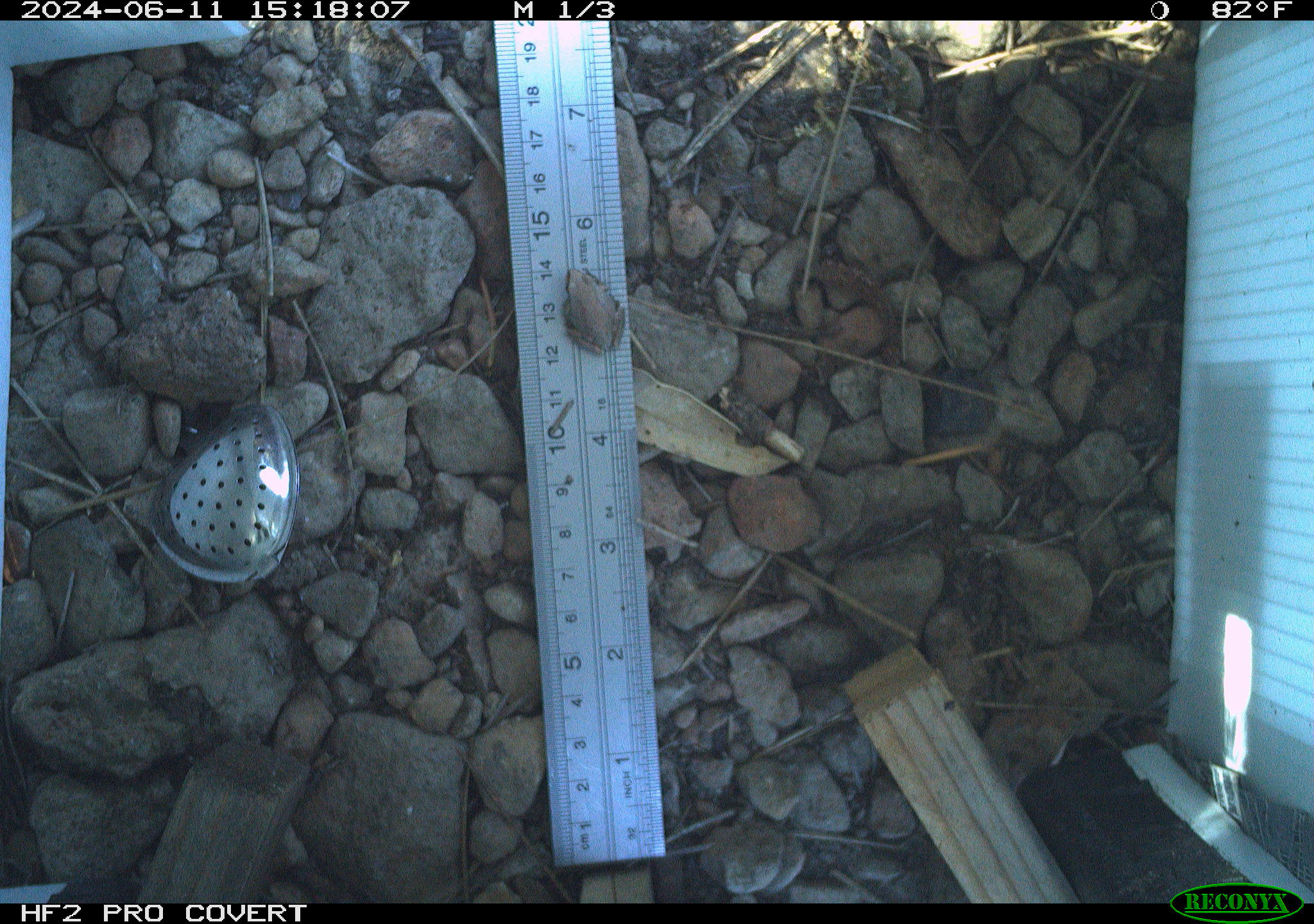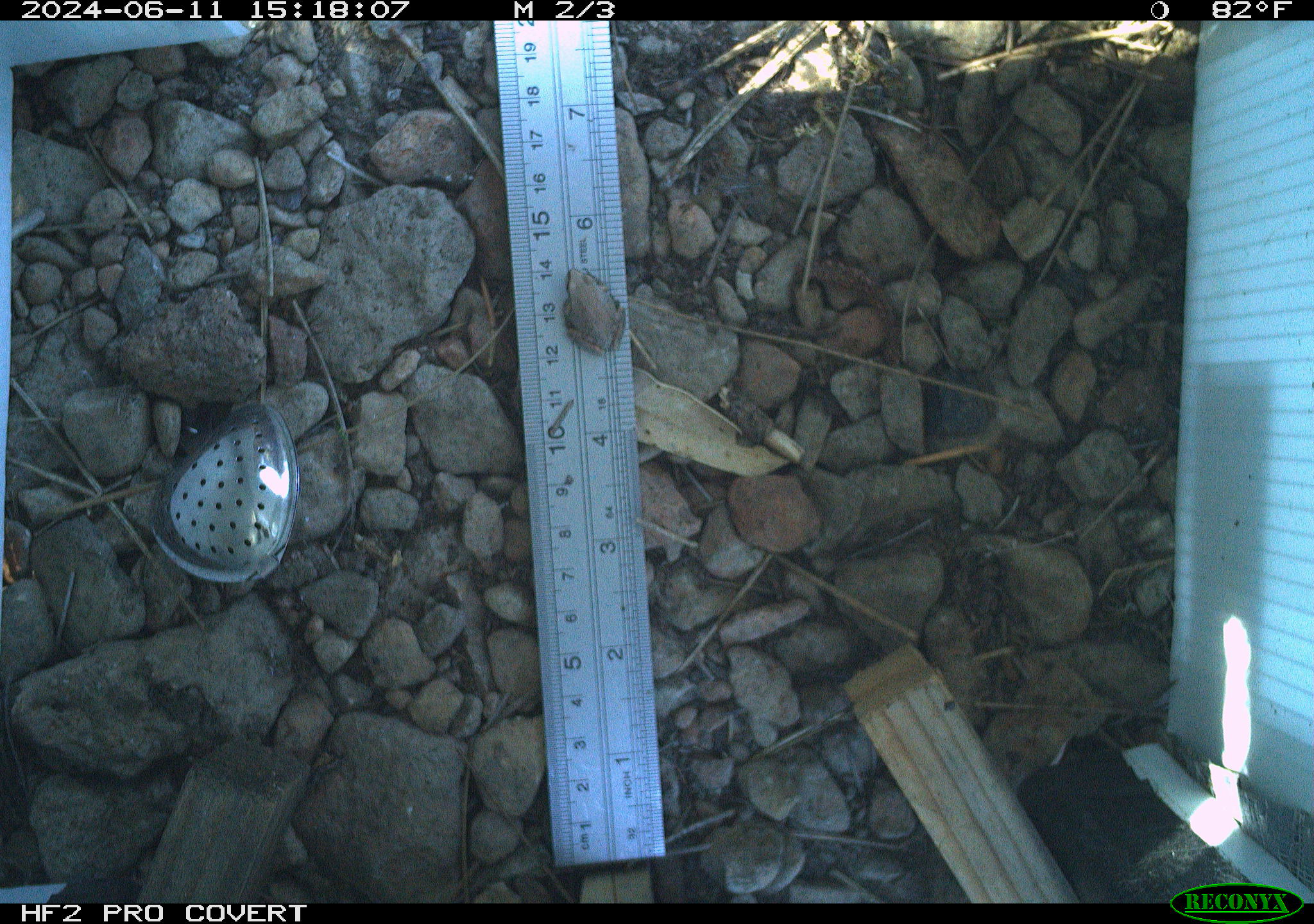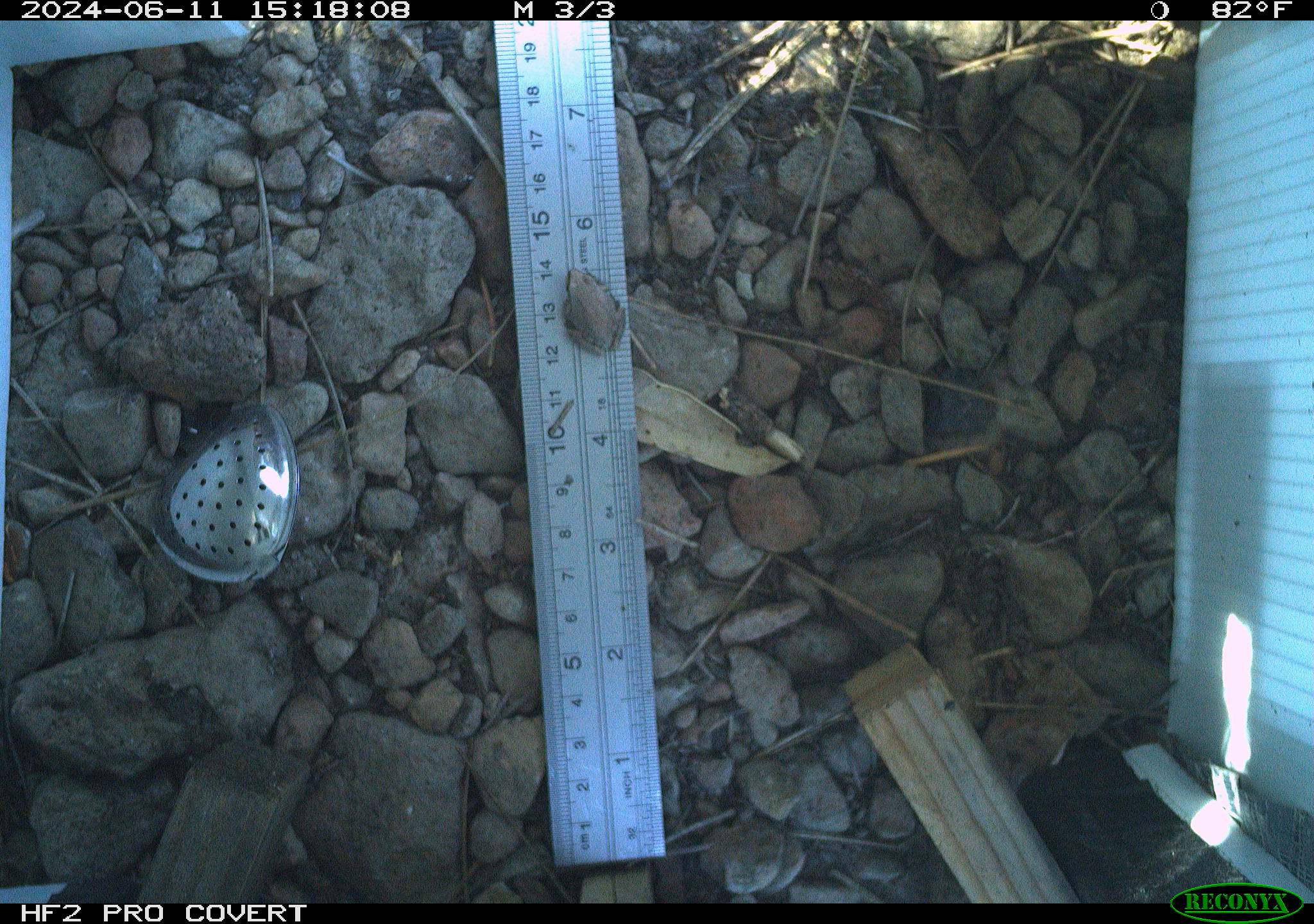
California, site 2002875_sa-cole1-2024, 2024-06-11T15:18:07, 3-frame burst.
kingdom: Animalia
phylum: Chordata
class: Amphibia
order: Anura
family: Hylidae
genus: Pseudacris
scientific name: Pseudacris regilla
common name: sierran treefrog